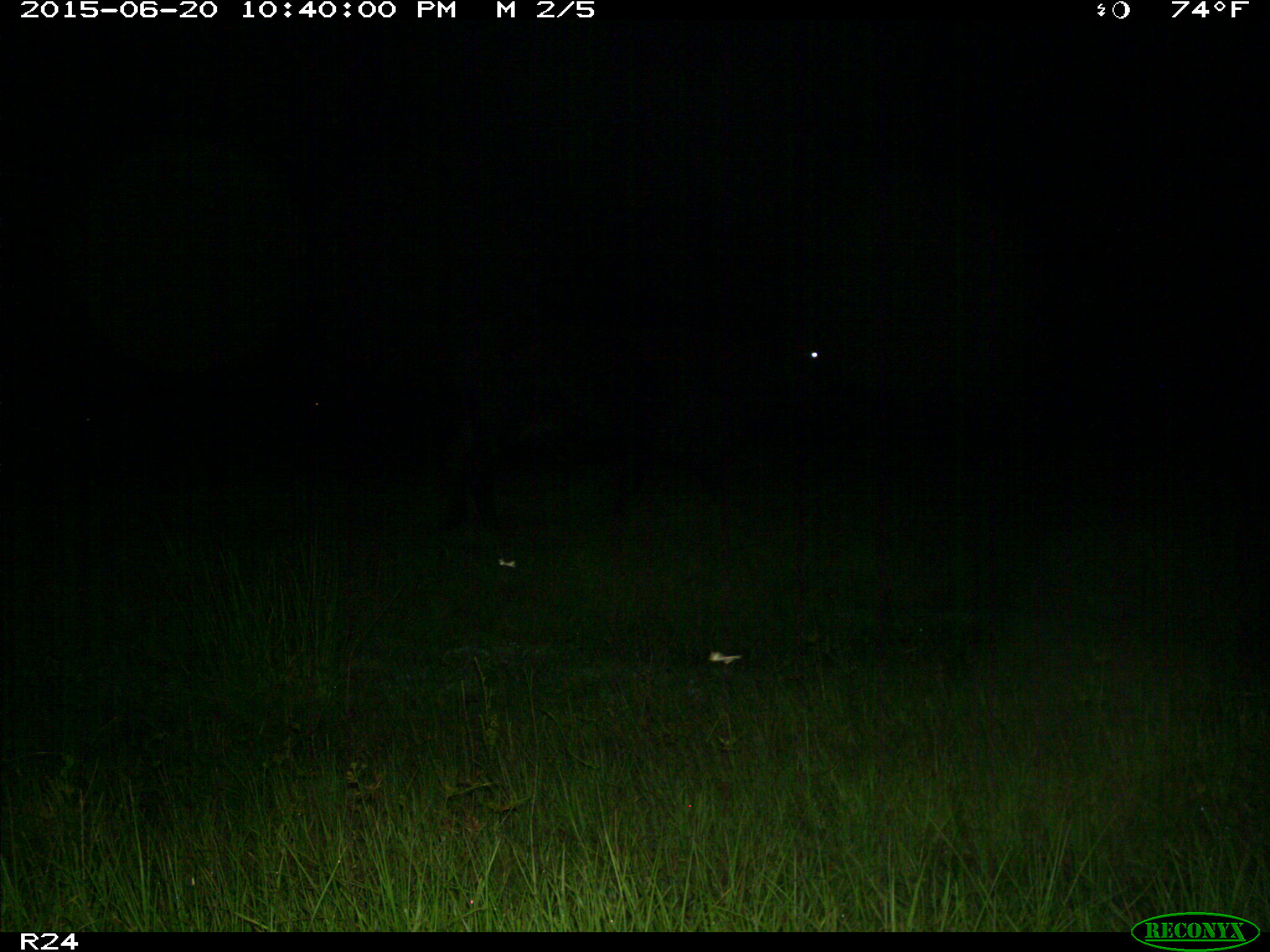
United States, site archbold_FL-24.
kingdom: Animalia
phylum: Chordata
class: Mammalia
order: Artiodactyla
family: Bovidae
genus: Bos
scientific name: Bos taurus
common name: domestic cow